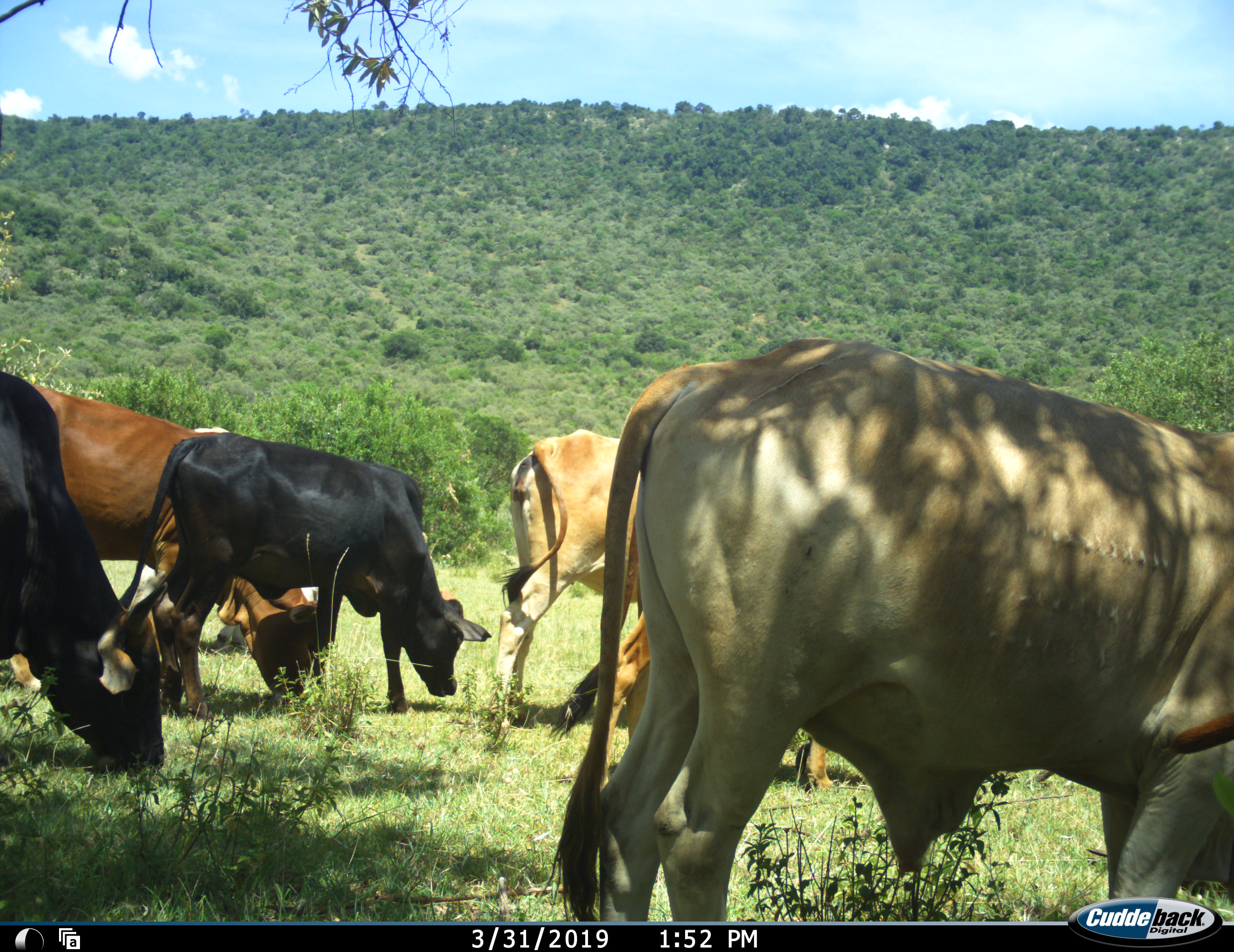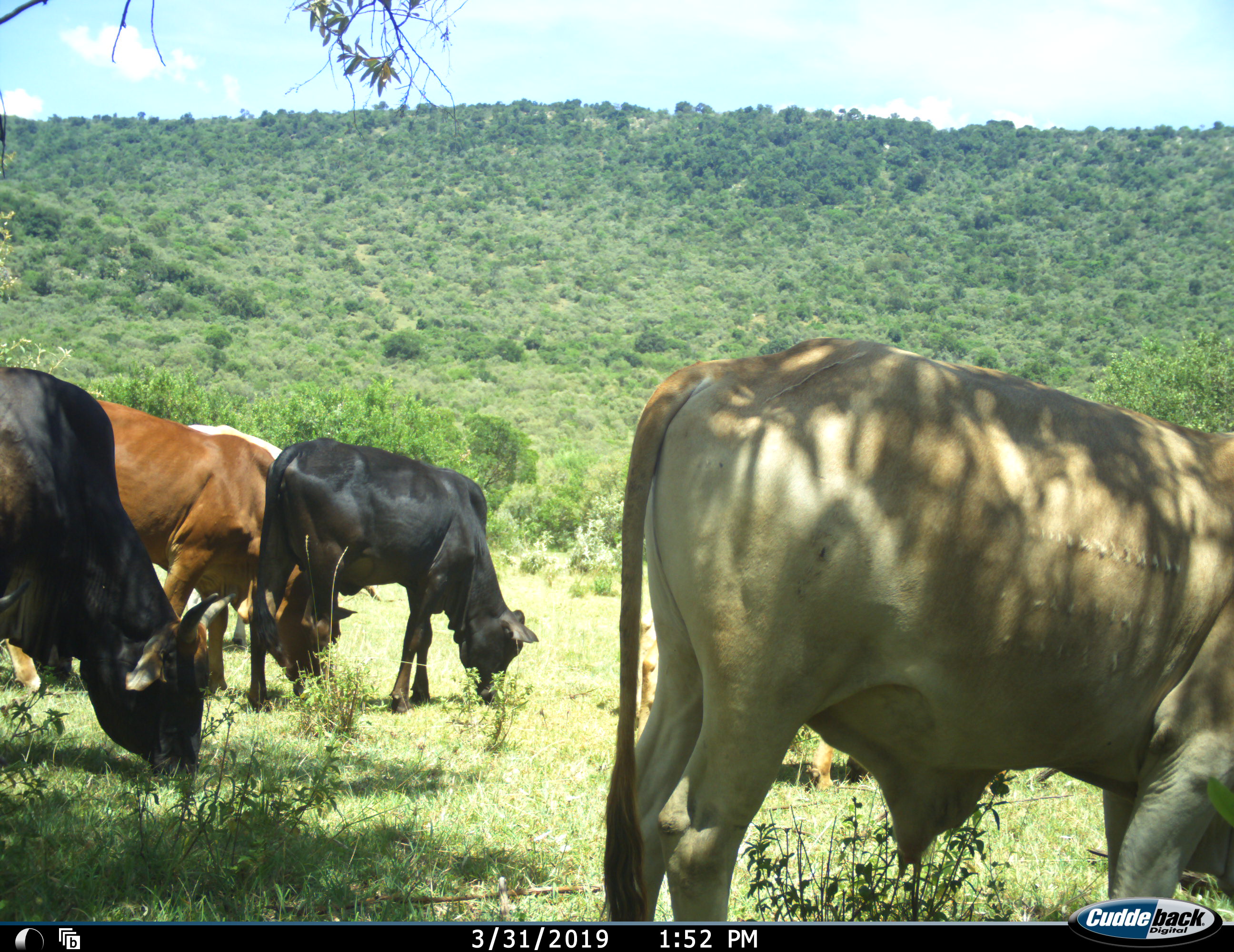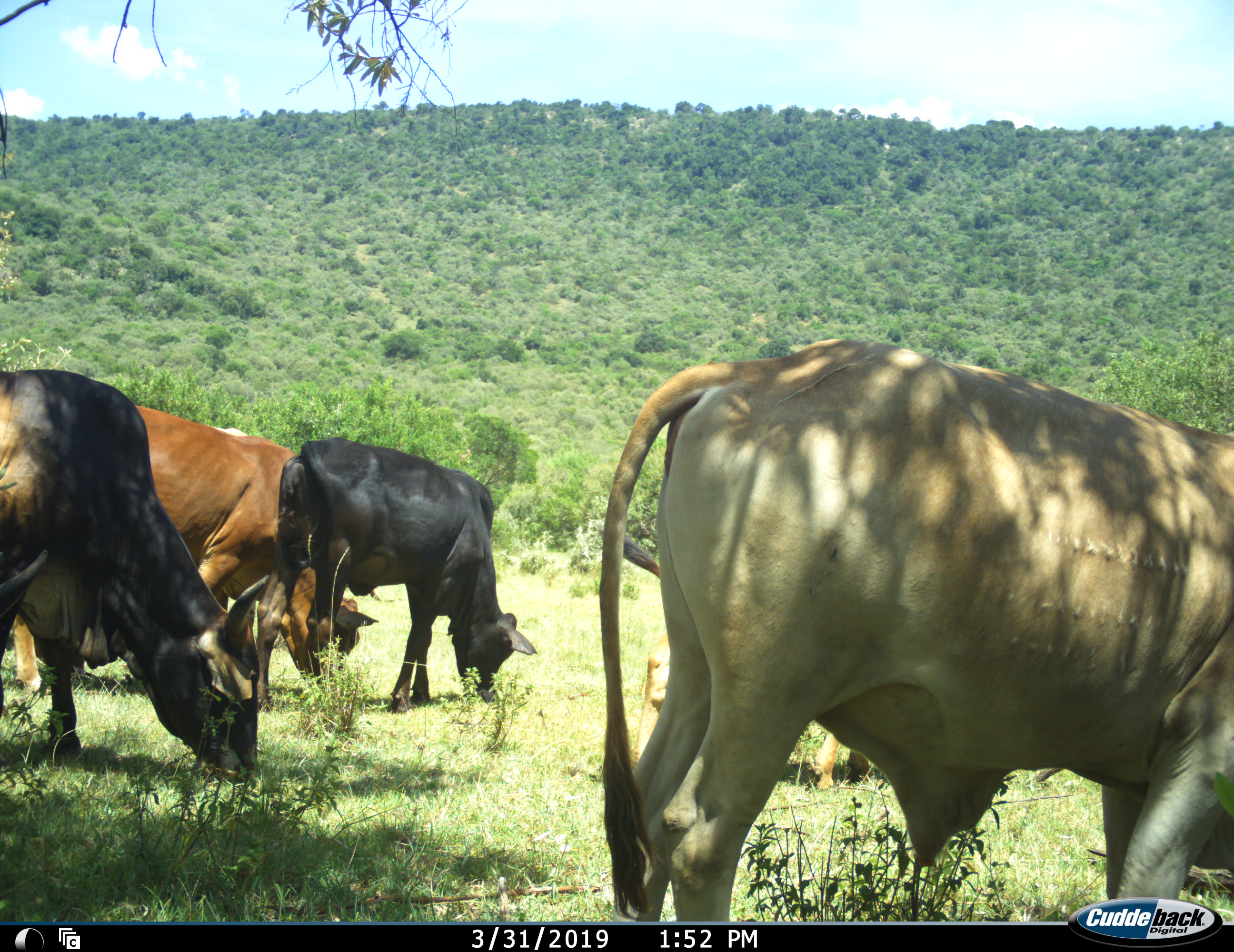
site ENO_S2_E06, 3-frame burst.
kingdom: Animalia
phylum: Chordata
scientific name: Vertebrata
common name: domestic animal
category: domesticanimal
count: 6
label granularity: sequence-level